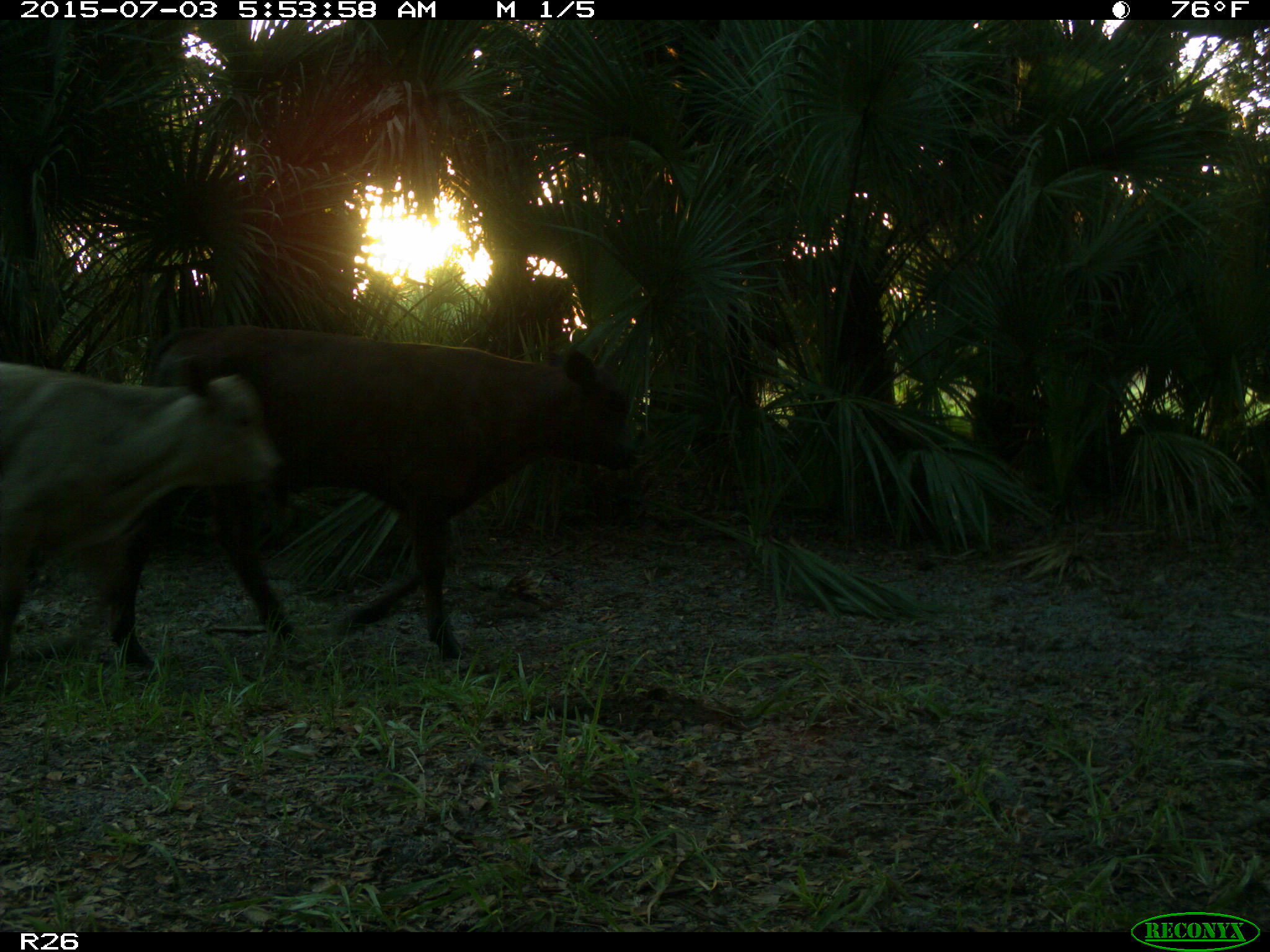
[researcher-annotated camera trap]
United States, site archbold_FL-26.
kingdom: Animalia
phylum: Chordata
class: Mammalia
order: Artiodactyla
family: Bovidae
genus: Bos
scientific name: Bos taurus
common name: domestic cow